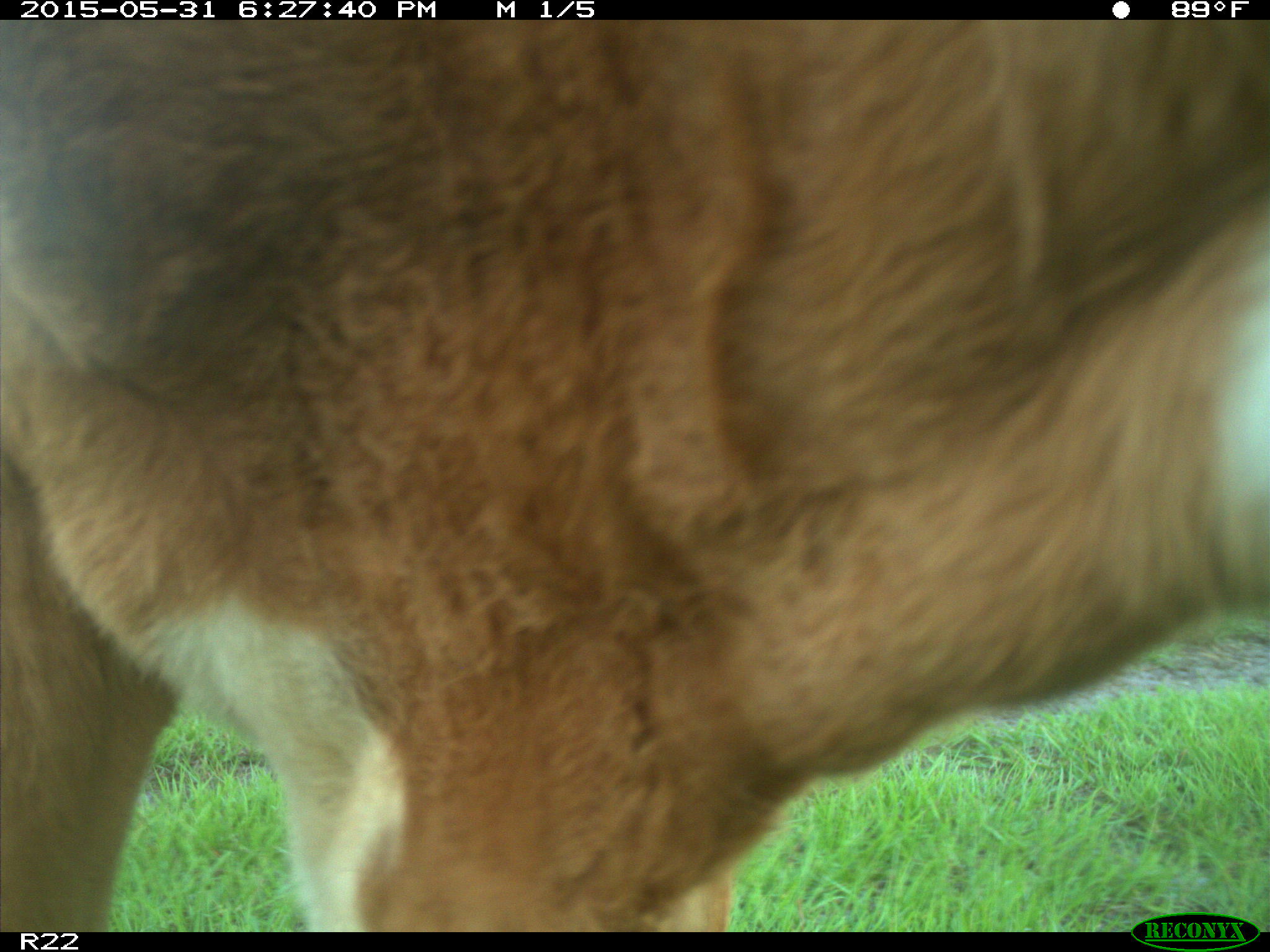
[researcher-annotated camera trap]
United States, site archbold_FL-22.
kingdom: Animalia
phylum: Chordata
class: Mammalia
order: Artiodactyla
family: Bovidae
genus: Bos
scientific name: Bos taurus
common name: domestic cow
Bos taurus (domestic cow).